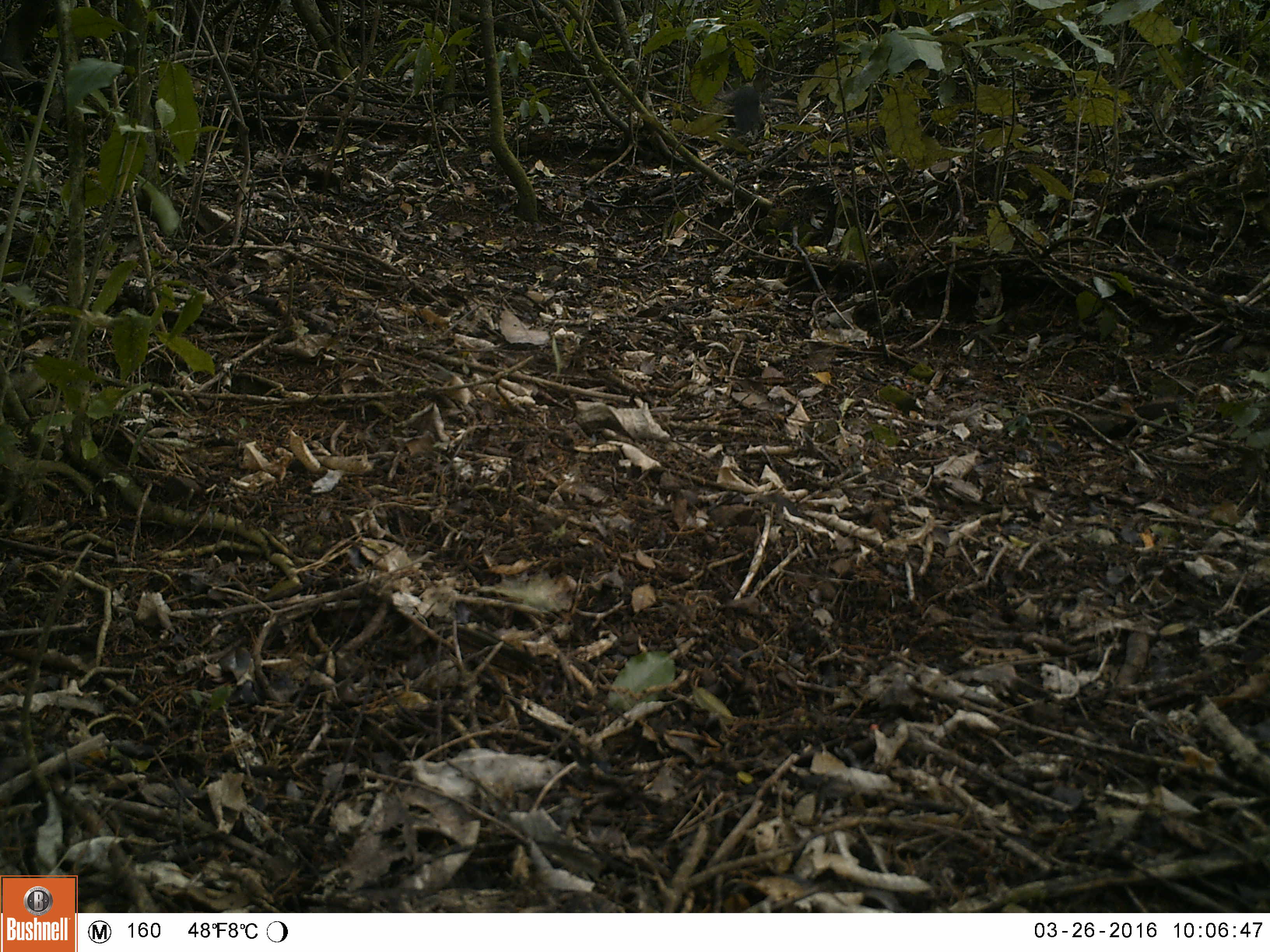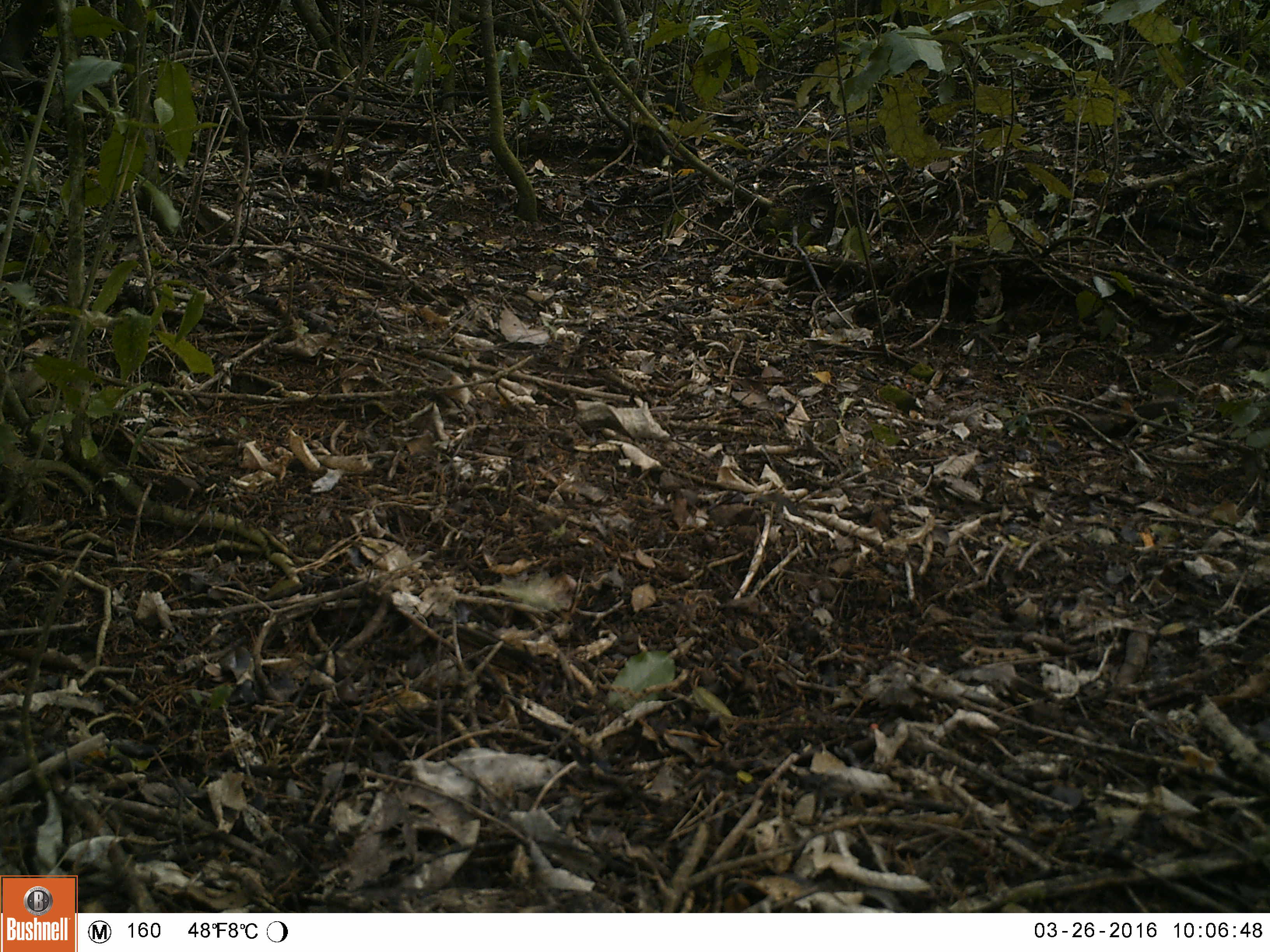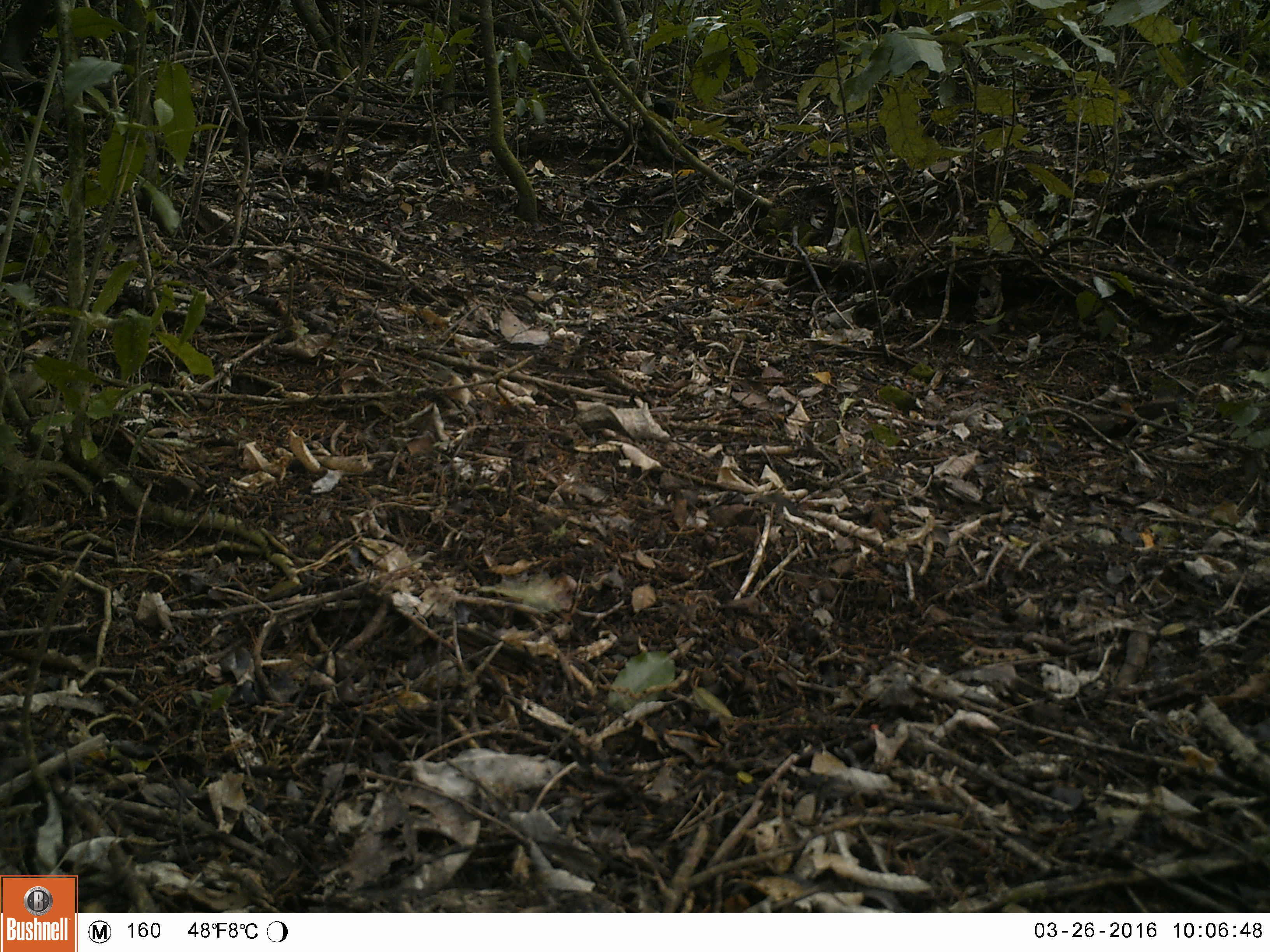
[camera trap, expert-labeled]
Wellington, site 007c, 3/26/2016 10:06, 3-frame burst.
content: unidentified animal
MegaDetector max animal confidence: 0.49